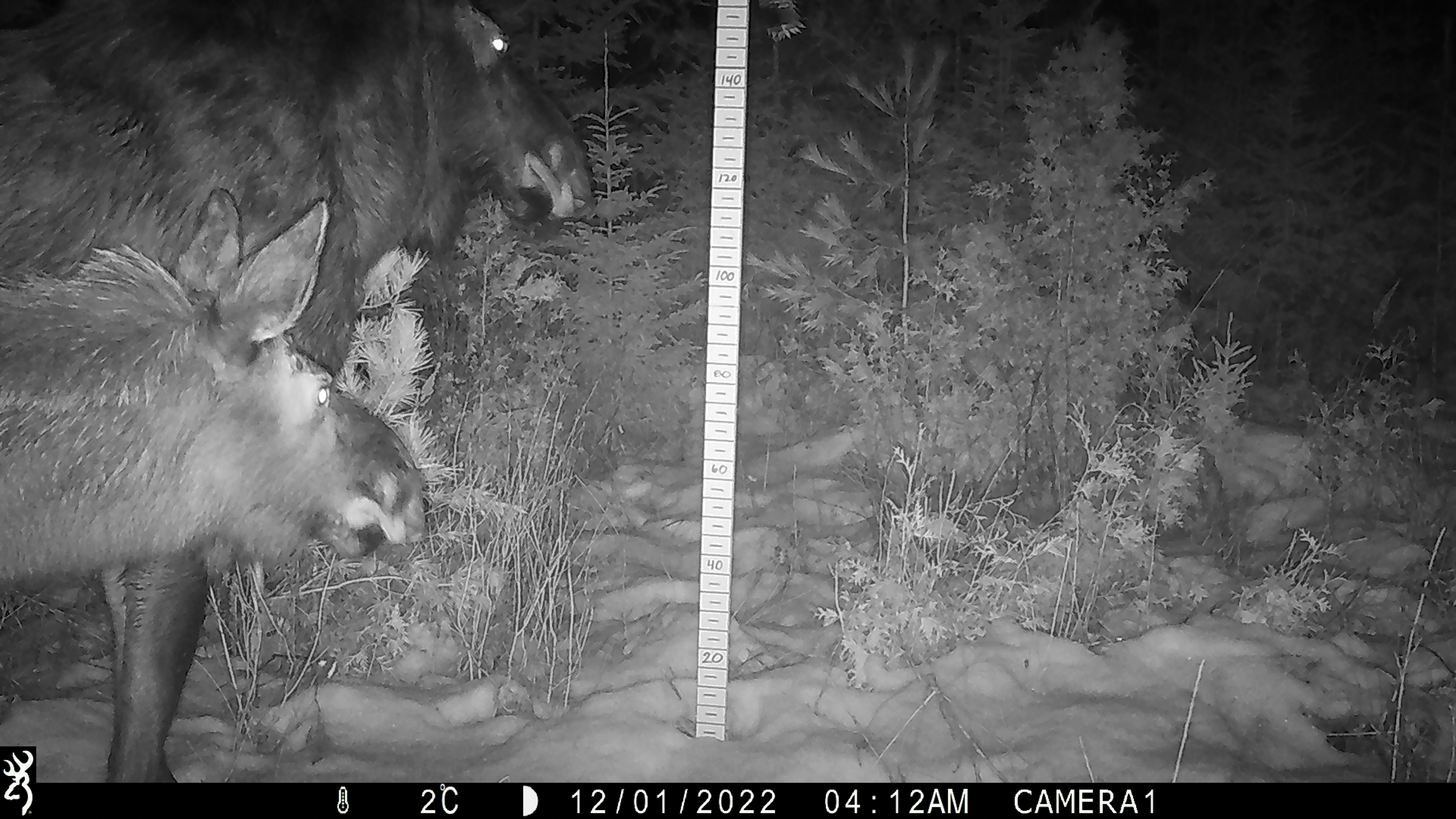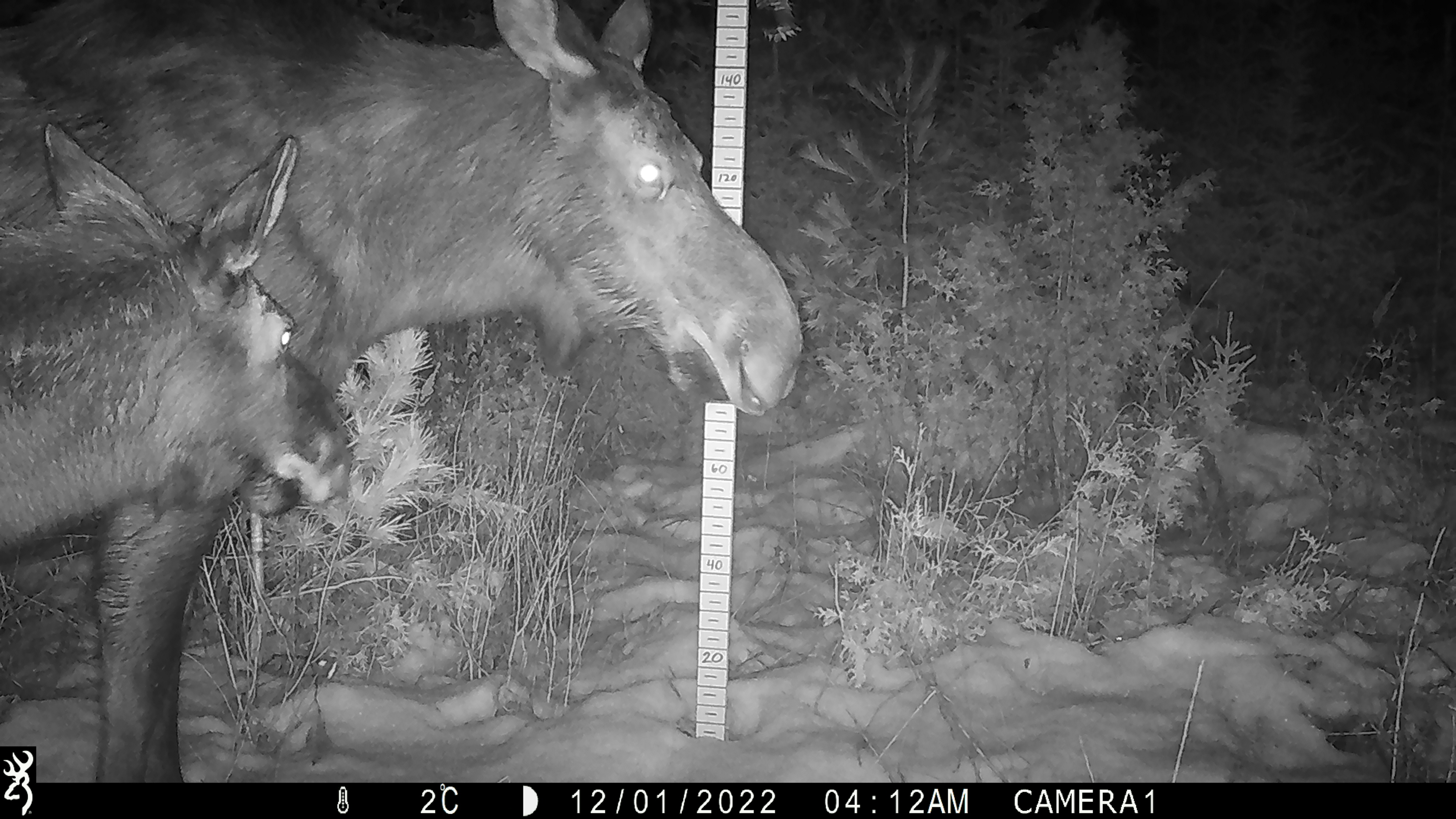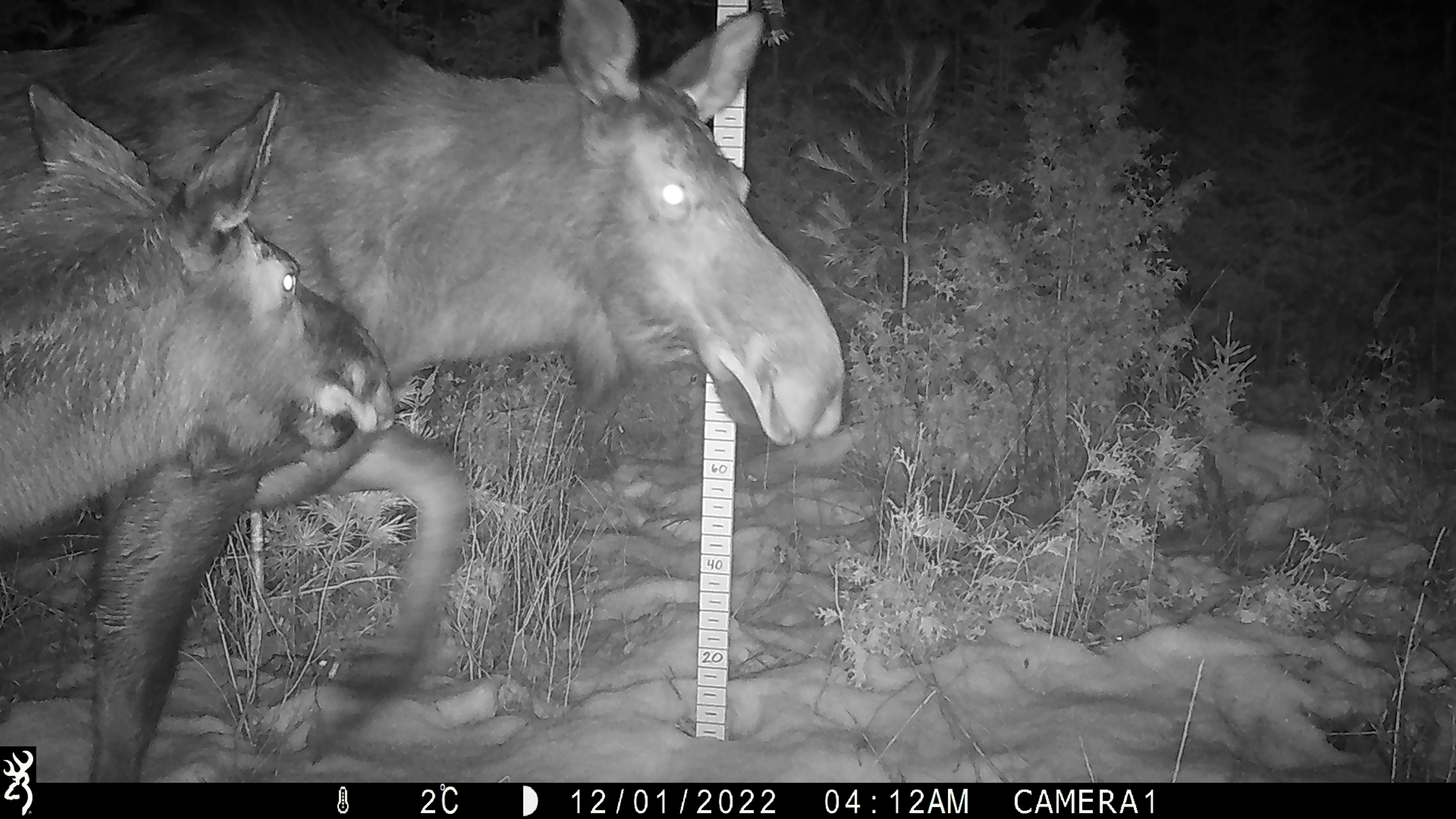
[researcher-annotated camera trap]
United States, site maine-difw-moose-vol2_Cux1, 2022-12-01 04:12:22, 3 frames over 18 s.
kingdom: Animalia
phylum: Chordata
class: Mammalia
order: Artiodactyla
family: Cervidae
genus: Alces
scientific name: Alces alces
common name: moose